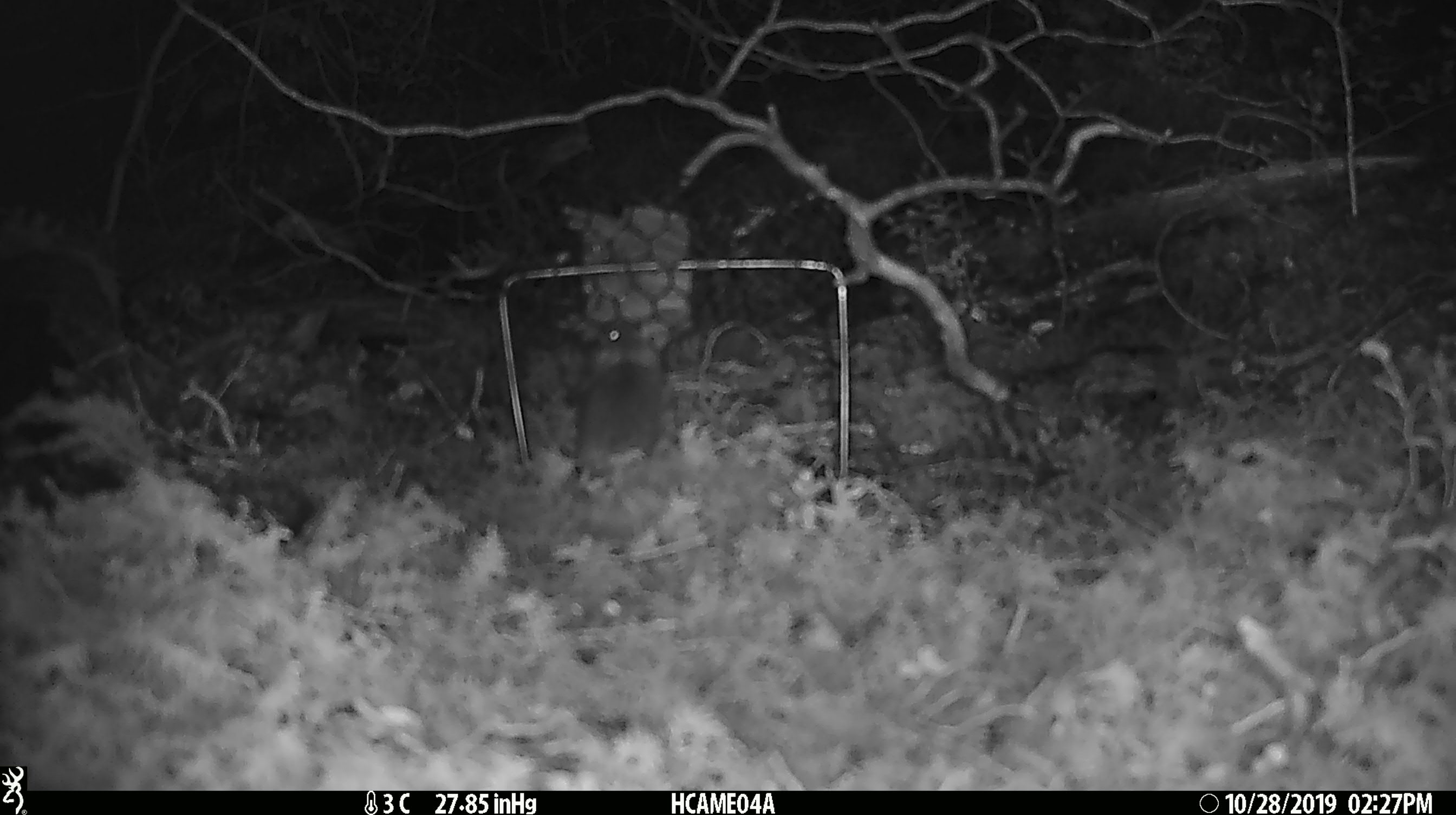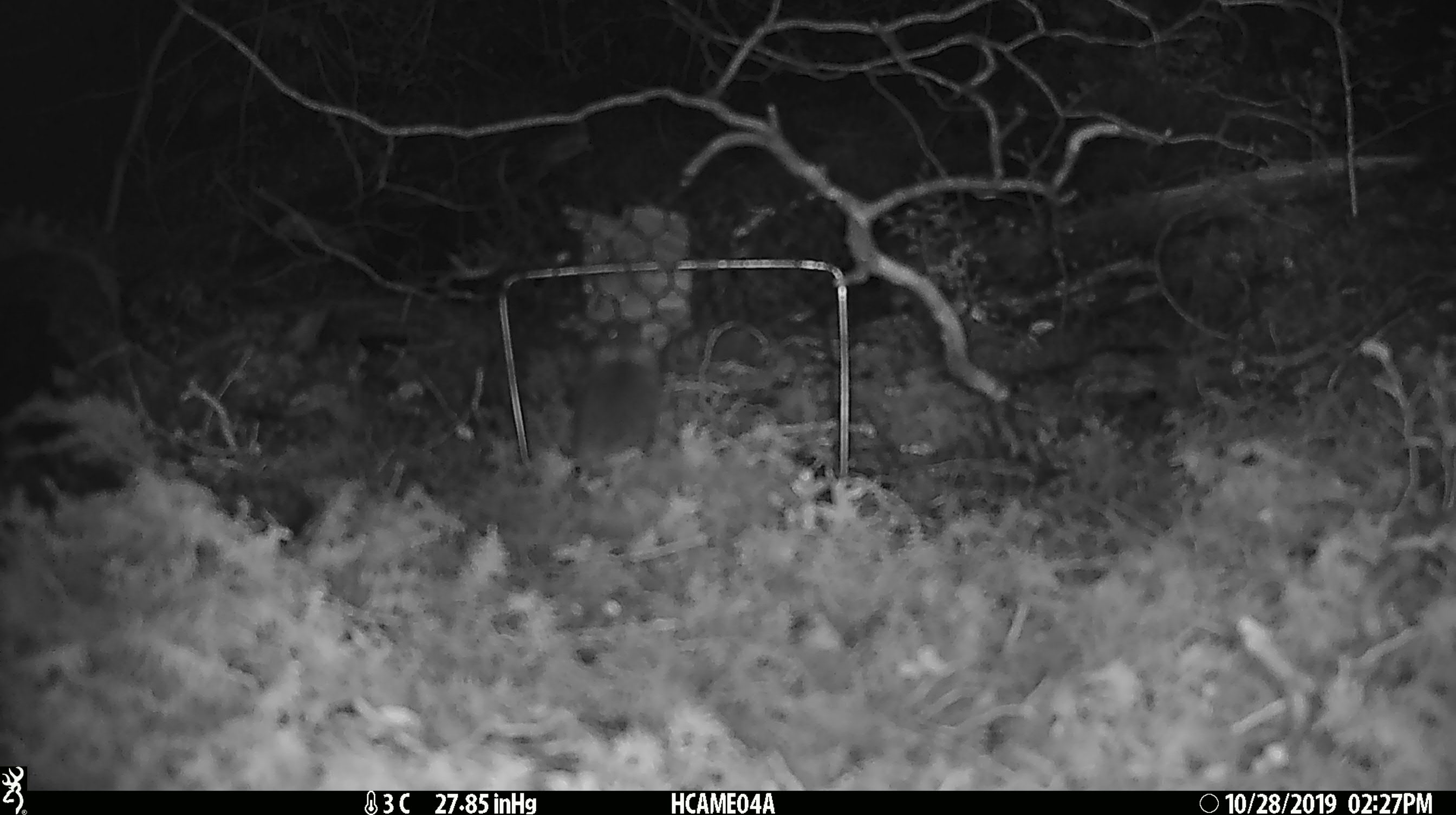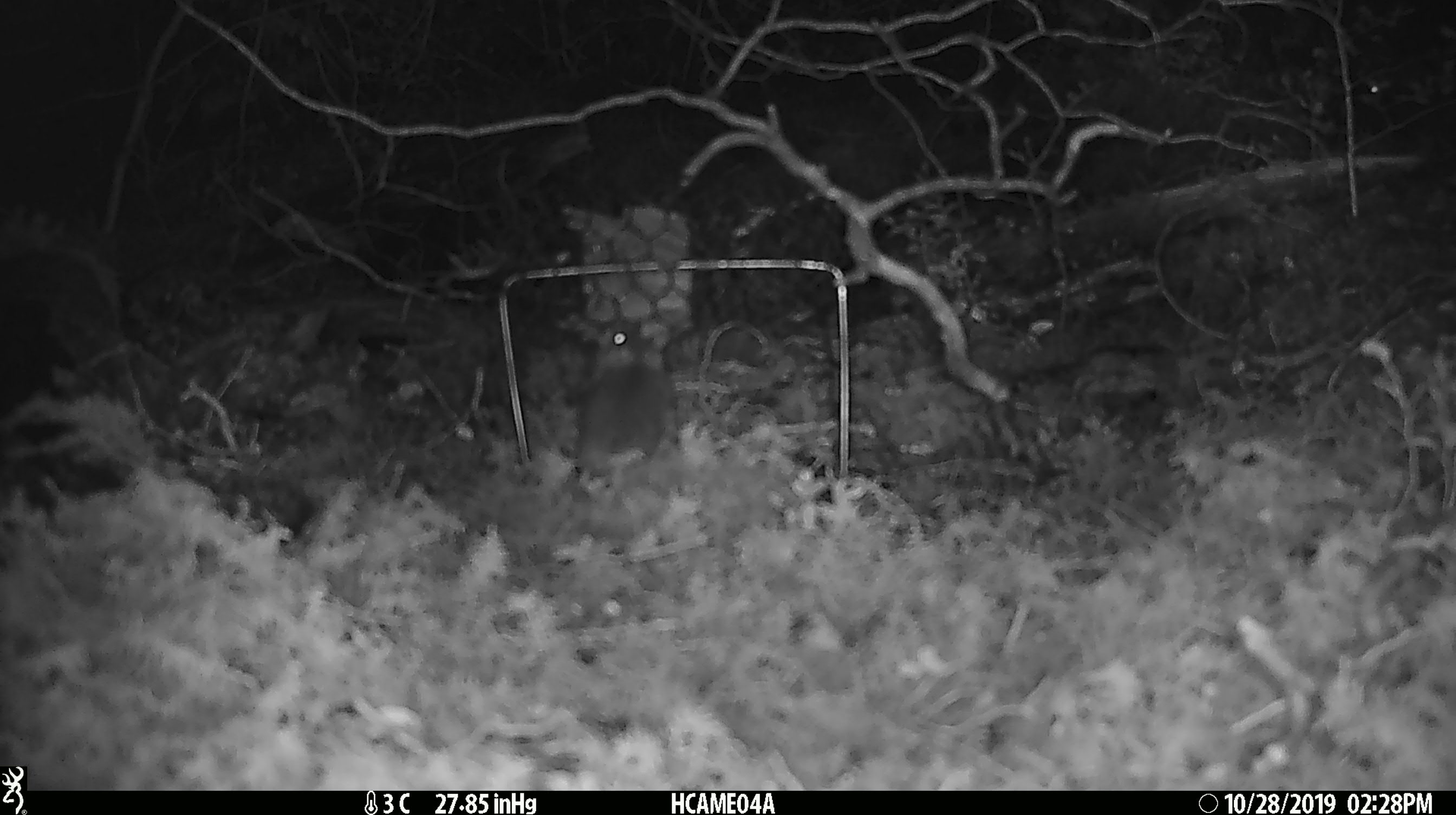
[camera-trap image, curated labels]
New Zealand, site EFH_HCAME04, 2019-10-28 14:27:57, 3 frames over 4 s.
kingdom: Animalia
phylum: Chordata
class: Mammalia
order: Rodentia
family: Muridae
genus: Mus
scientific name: Mus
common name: mouse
Mouse (Mus).